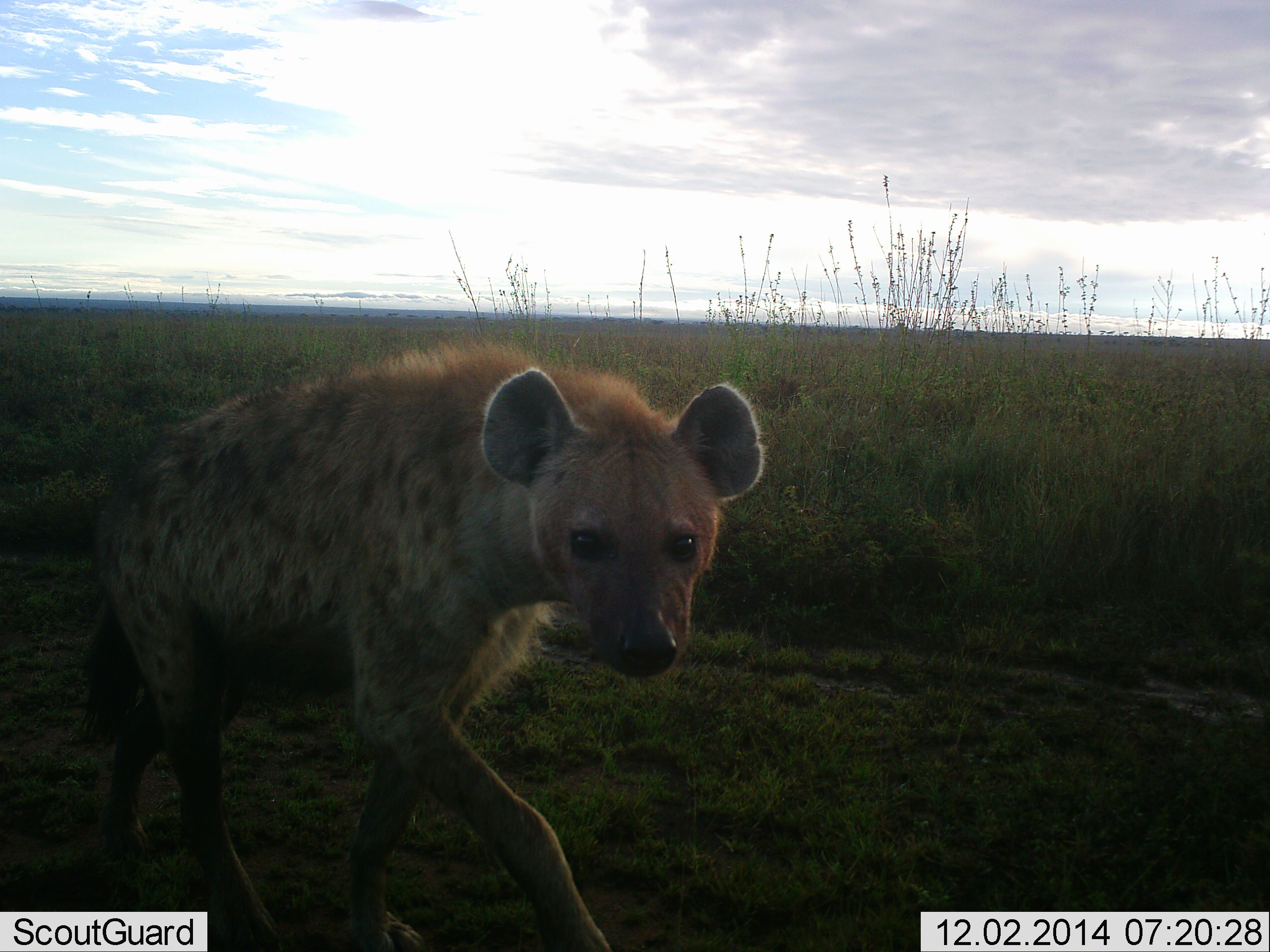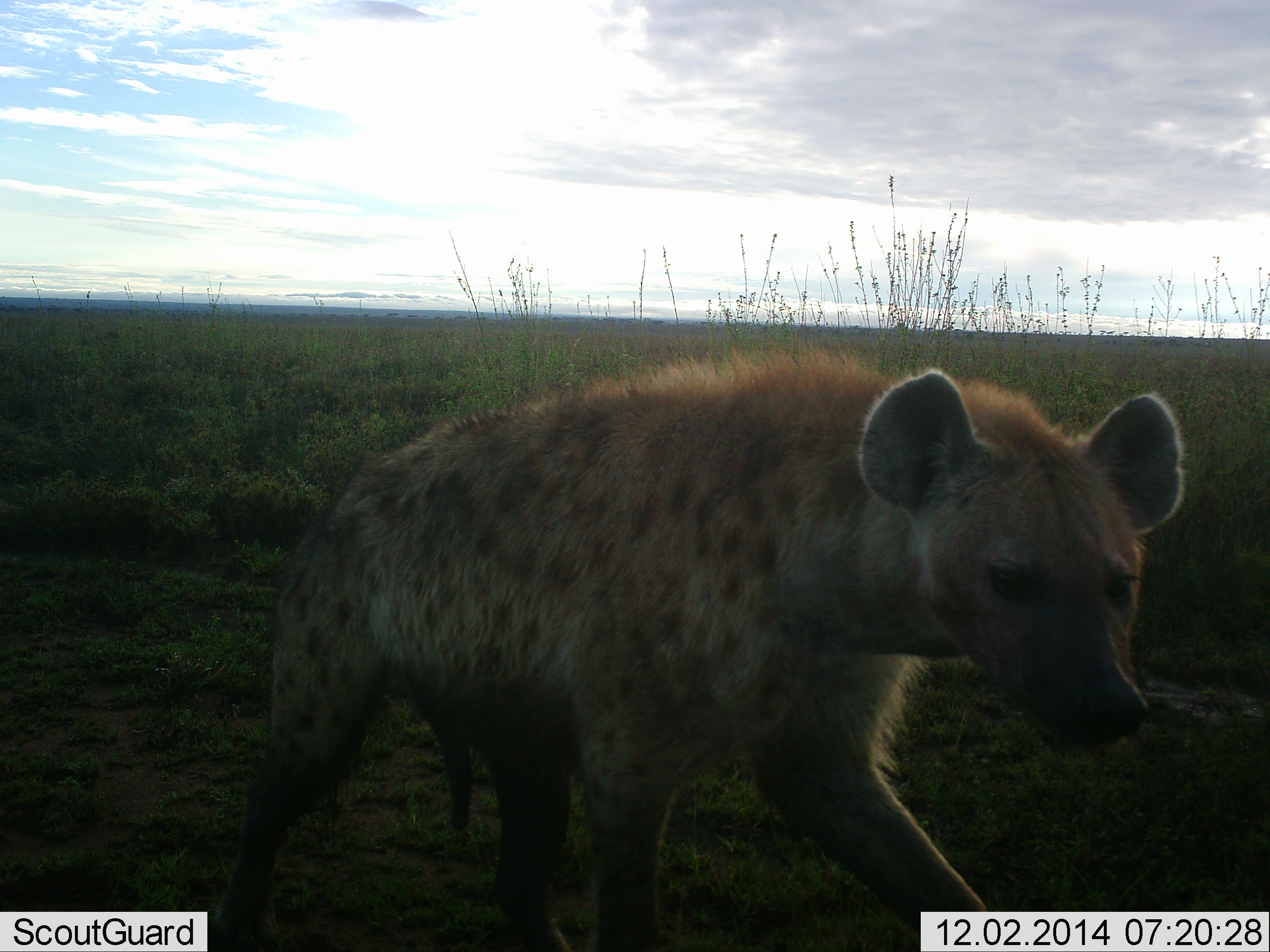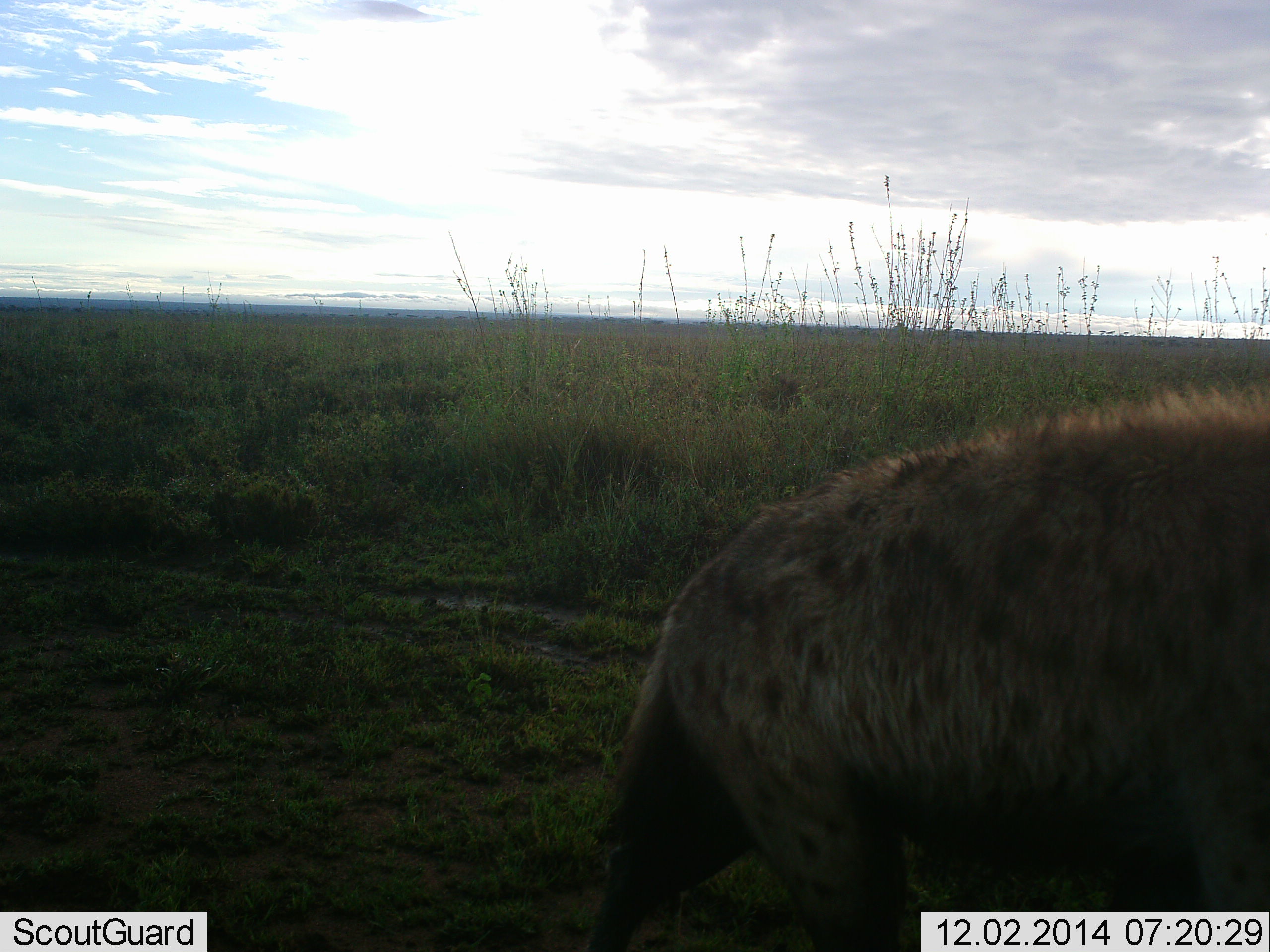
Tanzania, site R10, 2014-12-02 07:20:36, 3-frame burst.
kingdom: Animalia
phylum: Chordata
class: Mammalia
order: Carnivora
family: Hyaenidae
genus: Crocuta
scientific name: Crocuta crocuta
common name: spotted hyena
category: hyenaspotted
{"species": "hyenaspotted (spotted hyena) (Crocuta crocuta)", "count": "1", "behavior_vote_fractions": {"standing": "10%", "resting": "0%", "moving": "90%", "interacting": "0%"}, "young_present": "0%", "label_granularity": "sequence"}